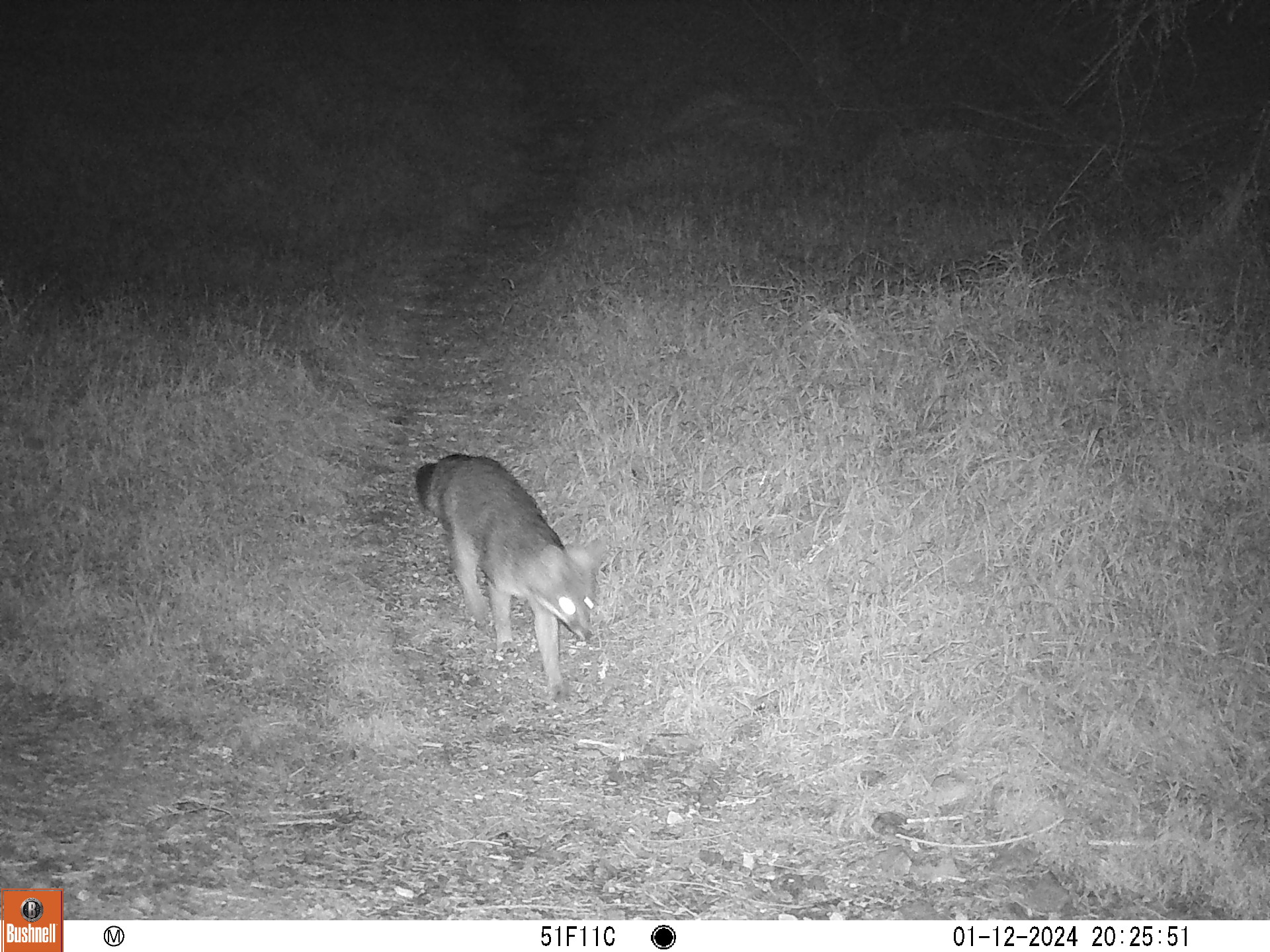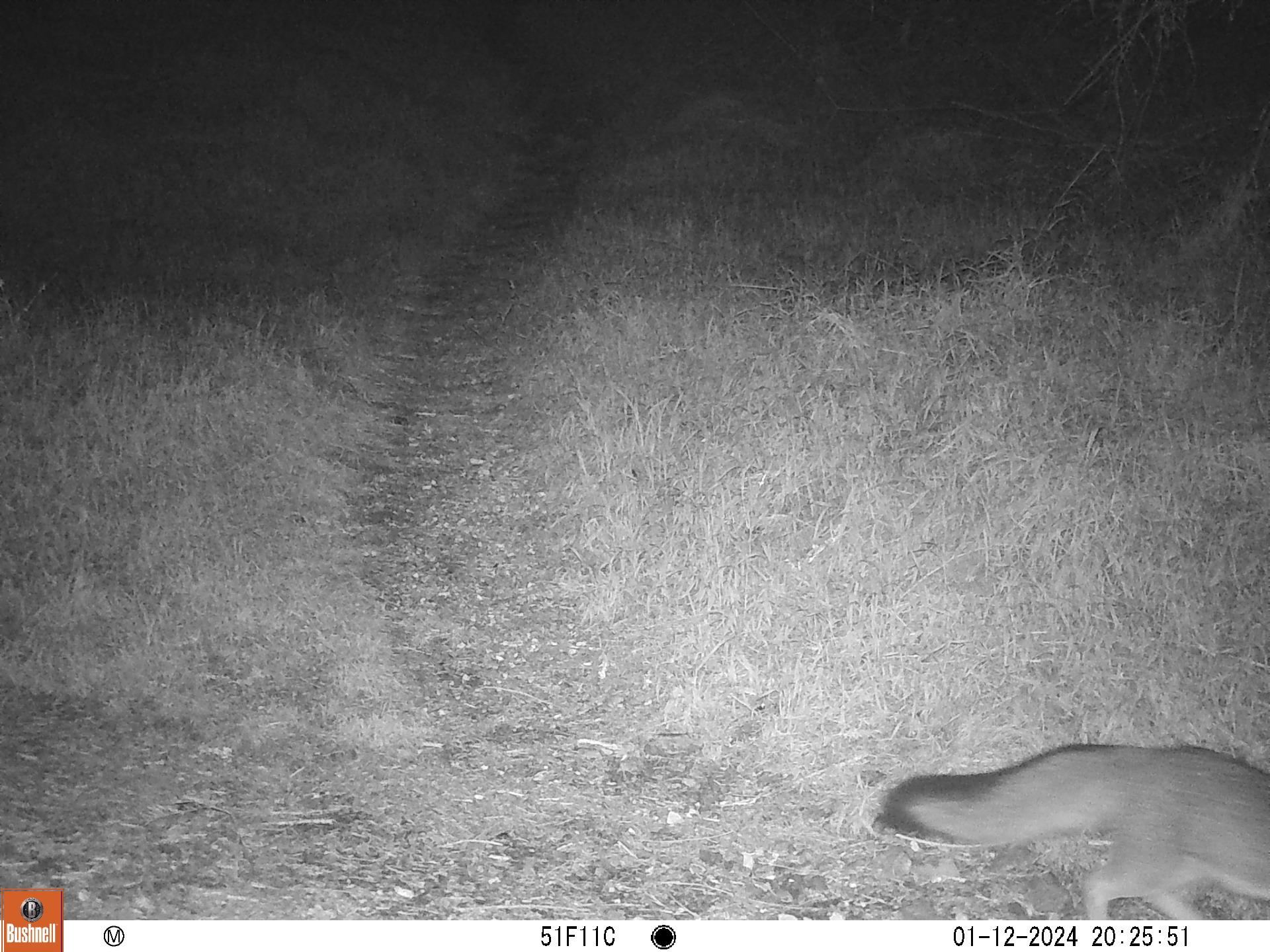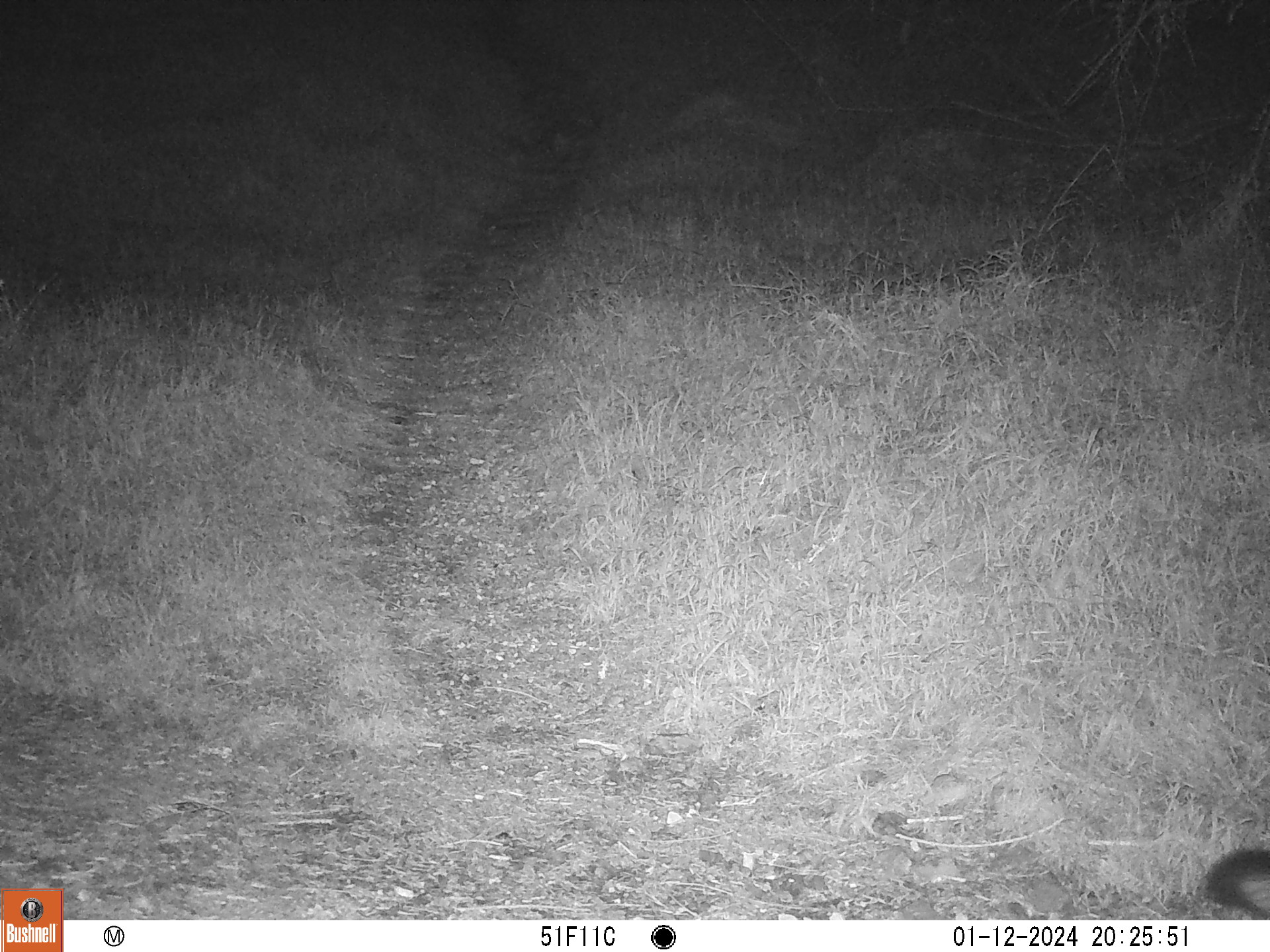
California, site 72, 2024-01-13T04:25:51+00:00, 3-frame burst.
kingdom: Animalia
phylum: Chordata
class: Mammalia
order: Carnivora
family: Canidae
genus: Urocyon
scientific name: Urocyon cinereoargenteus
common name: gray fox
Gray fox (Urocyon cinereoargenteus).